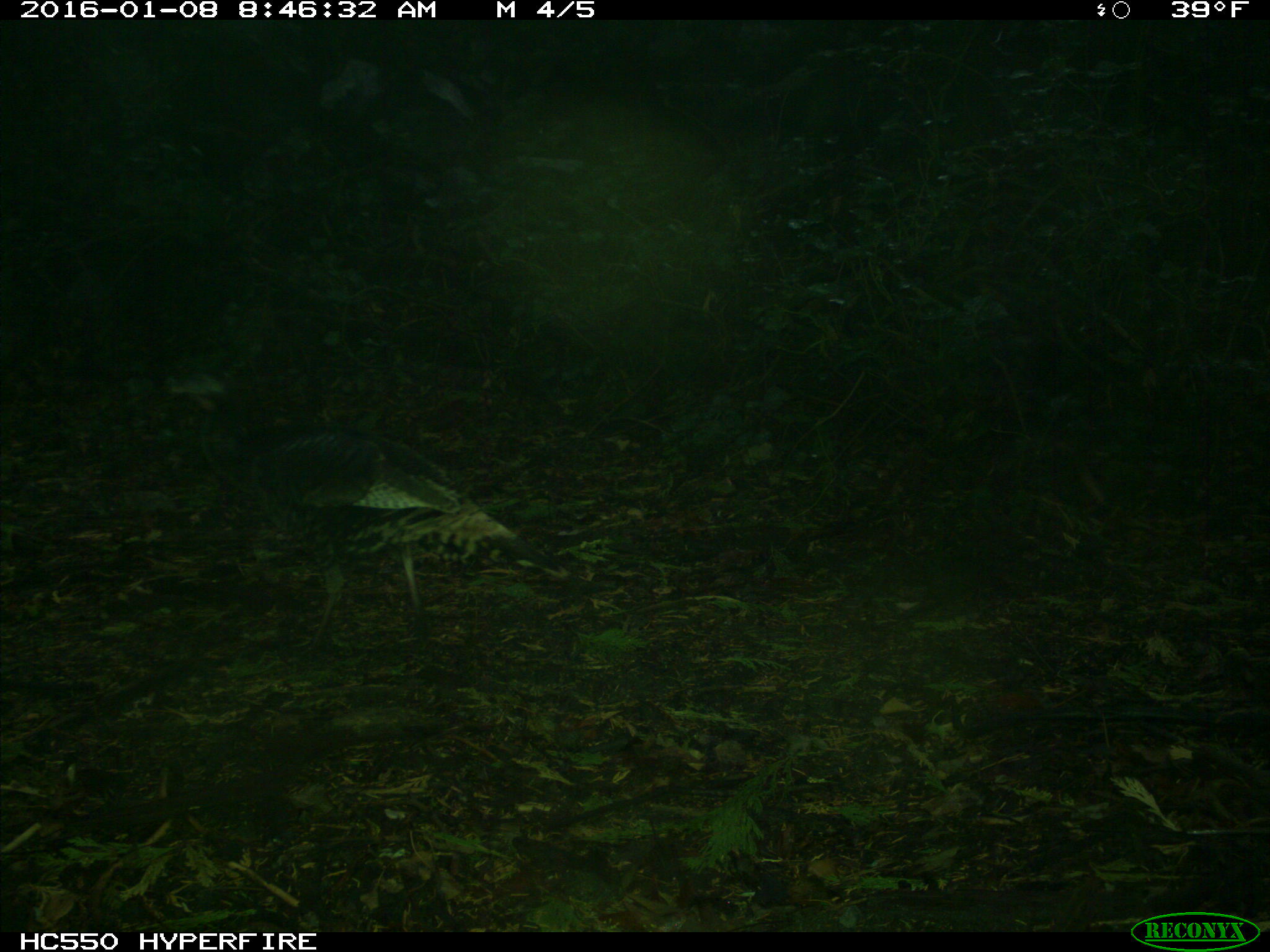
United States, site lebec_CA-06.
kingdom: Animalia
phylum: Chordata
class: Aves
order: Galliformes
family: Phasianidae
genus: Meleagris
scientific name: Meleagris gallopavo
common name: wild turkey